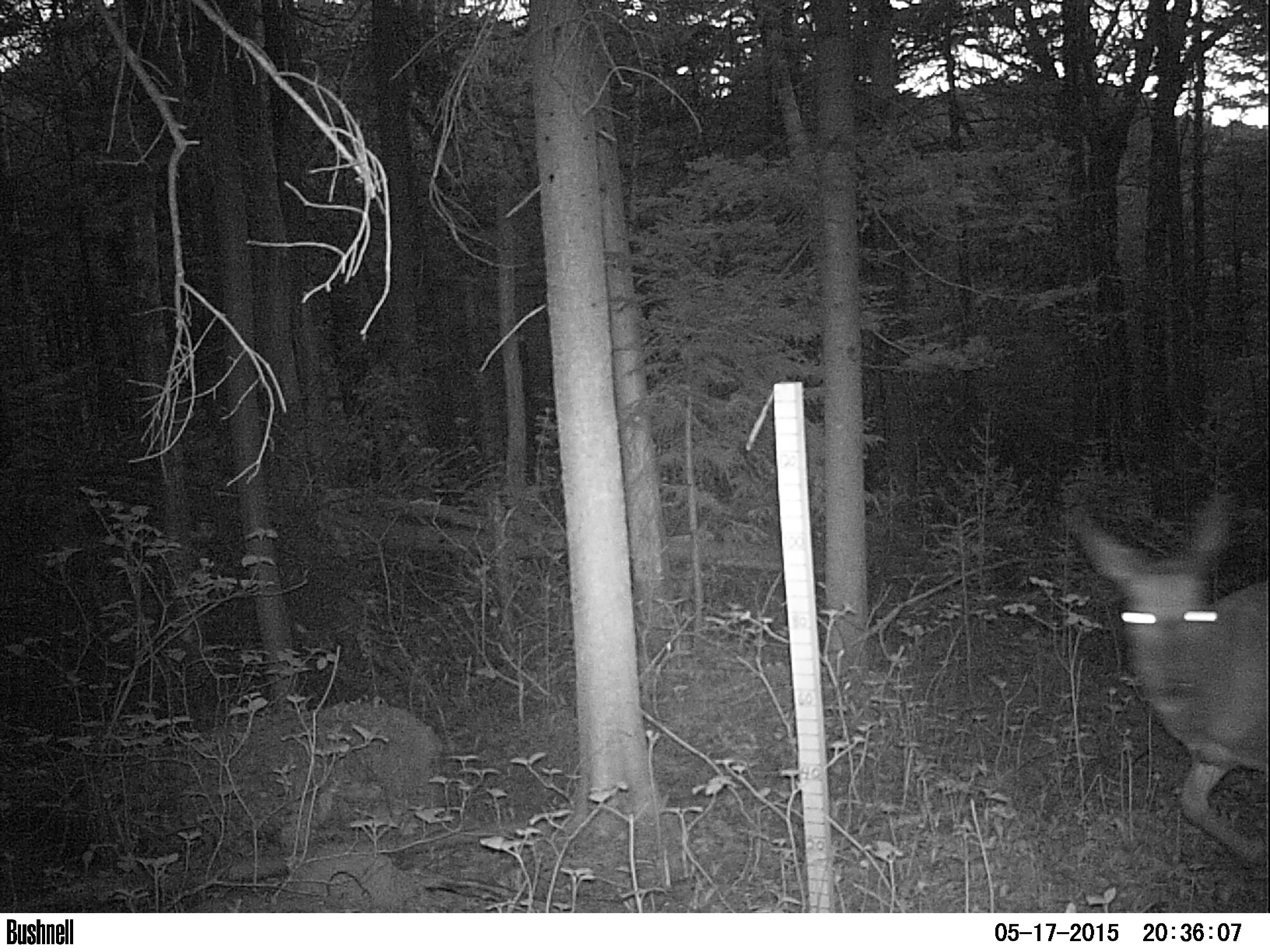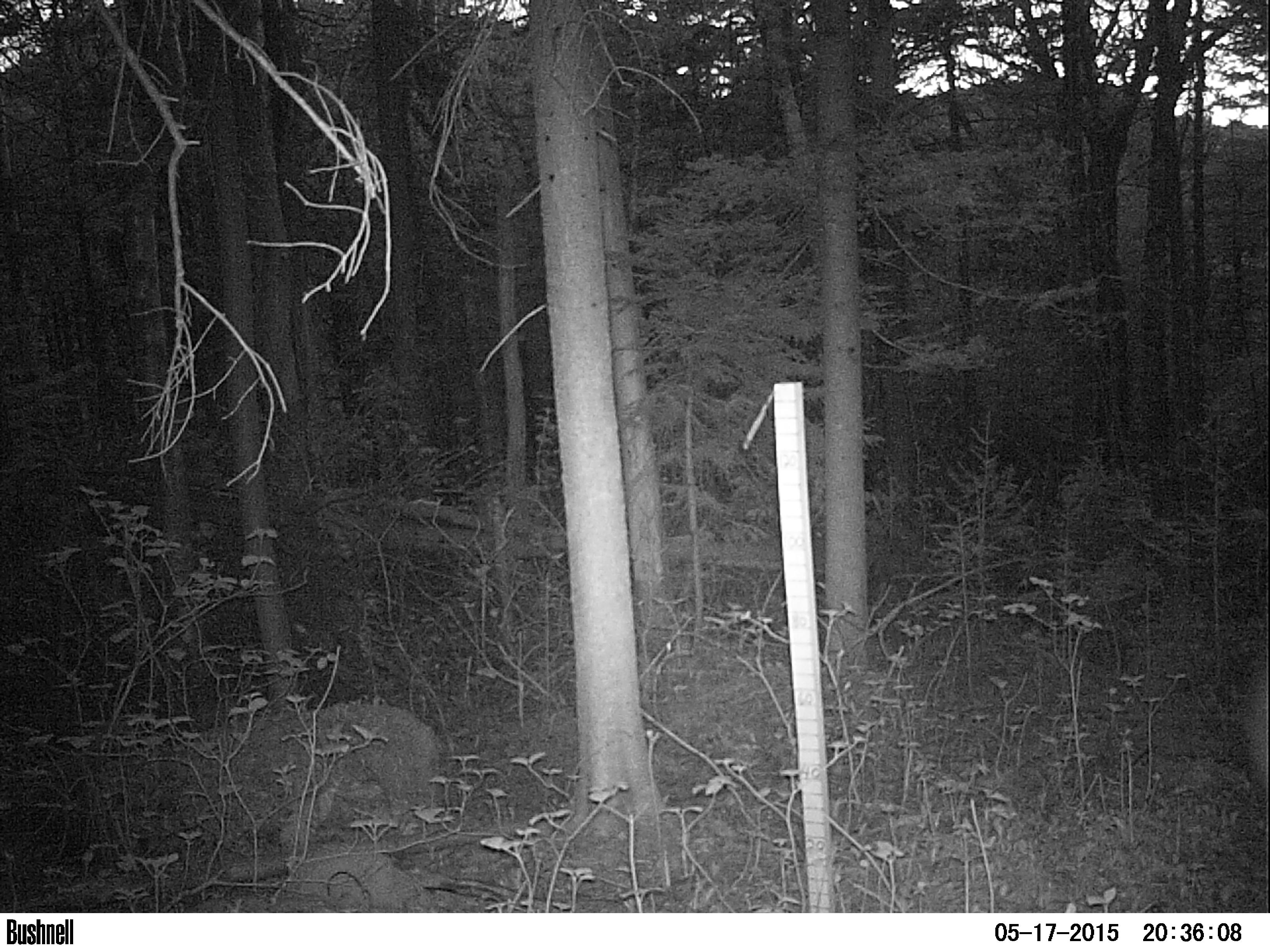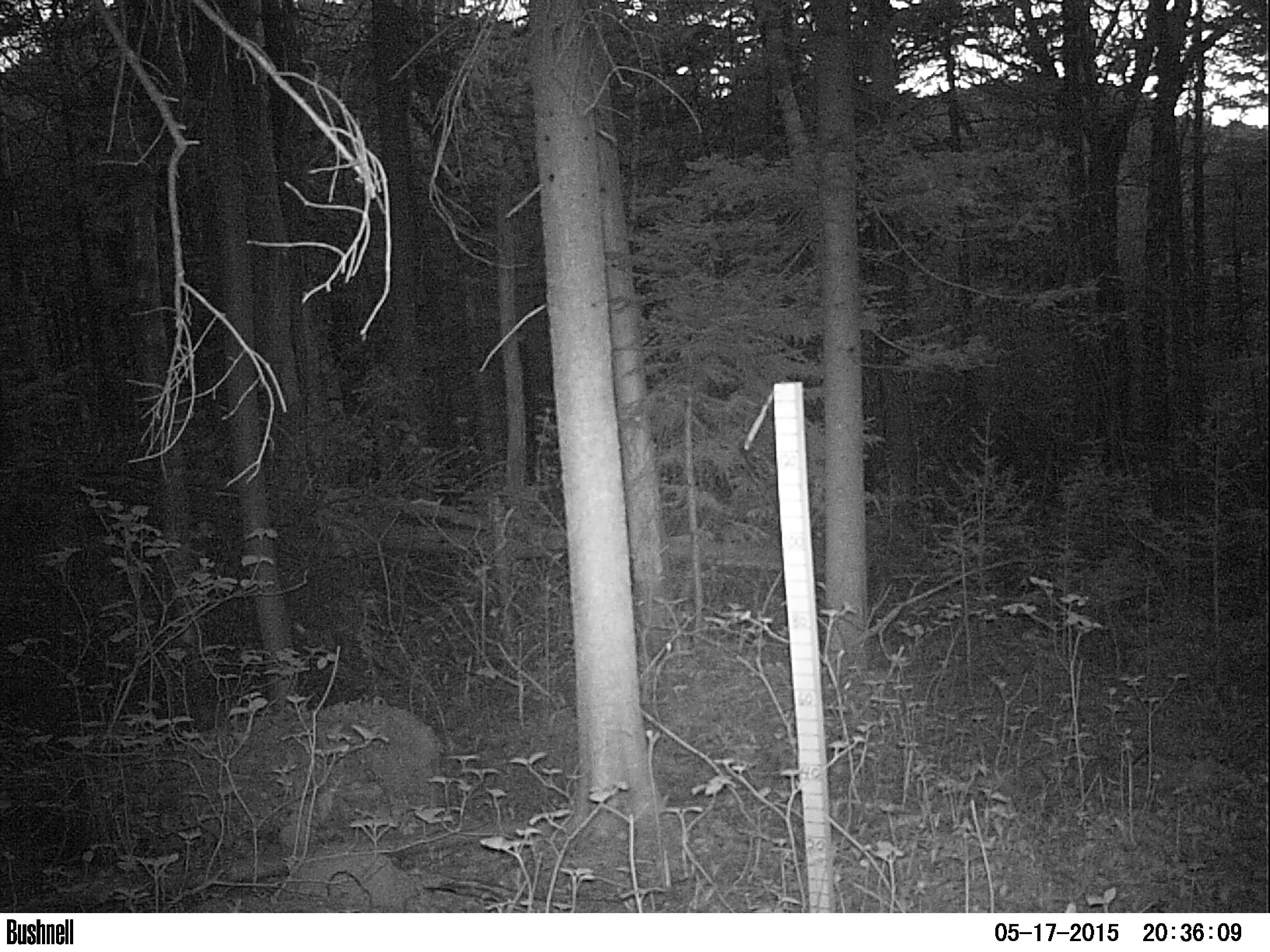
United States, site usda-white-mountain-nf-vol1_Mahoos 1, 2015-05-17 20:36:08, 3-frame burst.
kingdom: Animalia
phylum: Chordata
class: Mammalia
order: Artiodactyla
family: Cervidae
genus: Odocoileus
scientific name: Odocoileus virginianus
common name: white-tailed deer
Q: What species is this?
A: White-tailed deer (Odocoileus virginianus).